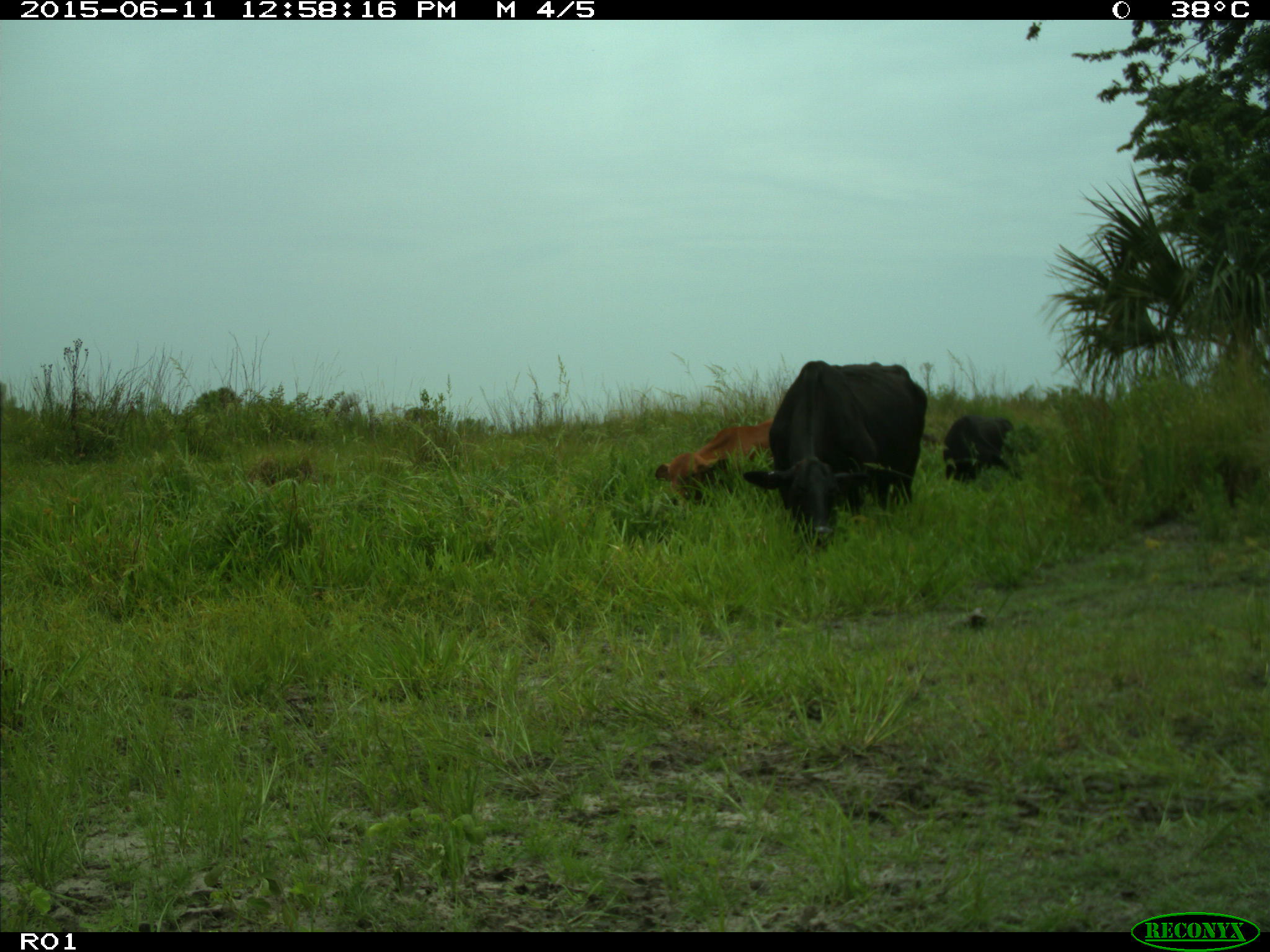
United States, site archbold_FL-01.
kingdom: Animalia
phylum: Chordata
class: Mammalia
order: Artiodactyla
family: Bovidae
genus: Bos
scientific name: Bos taurus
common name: domestic cow